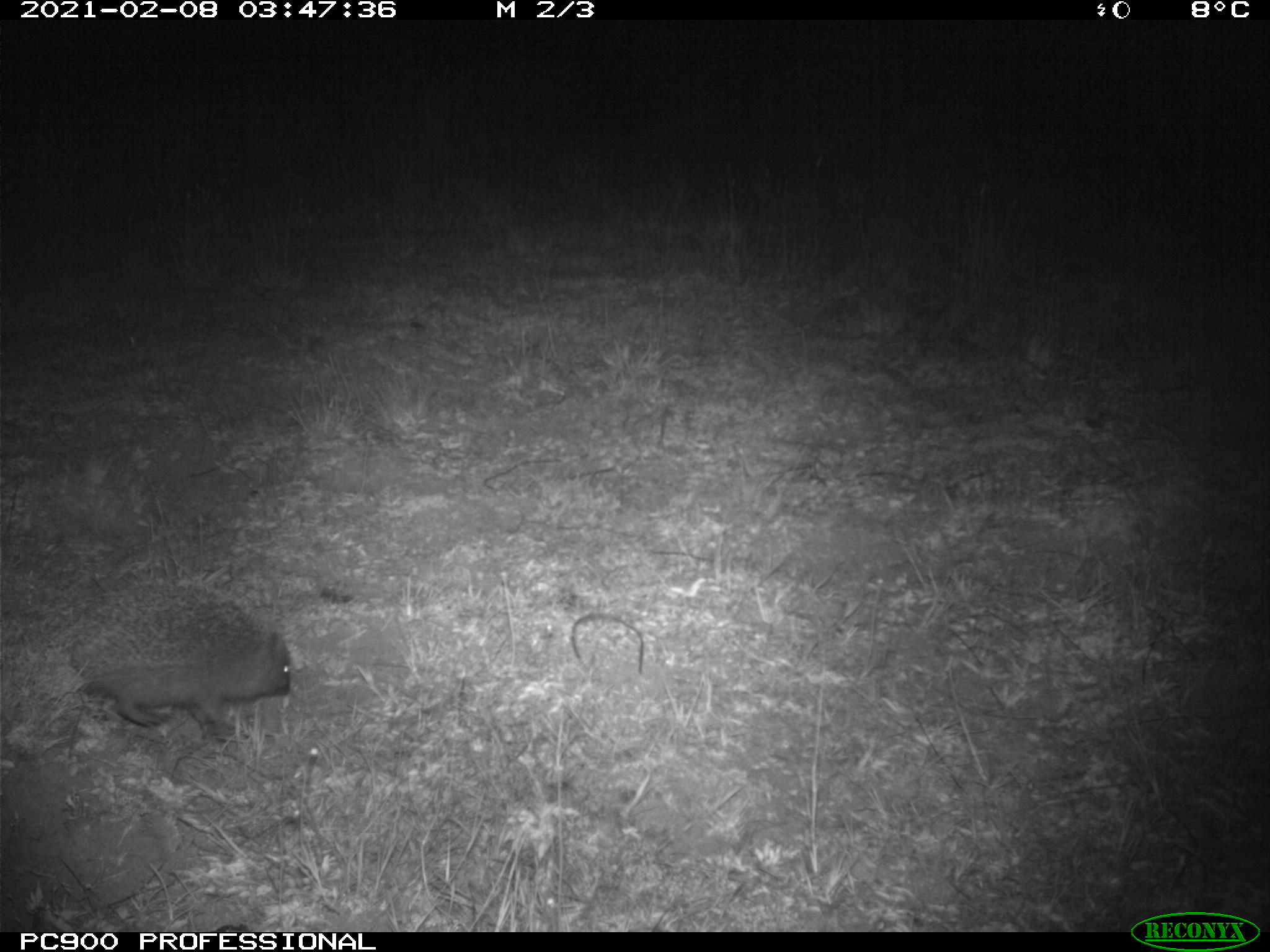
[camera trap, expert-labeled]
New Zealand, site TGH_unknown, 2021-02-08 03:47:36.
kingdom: Animalia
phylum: Chordata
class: Mammalia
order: Eulipotyphla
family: Erinaceidae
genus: Erinaceus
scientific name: Erinaceus europaeus europaeus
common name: european hedgehog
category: hedgehog